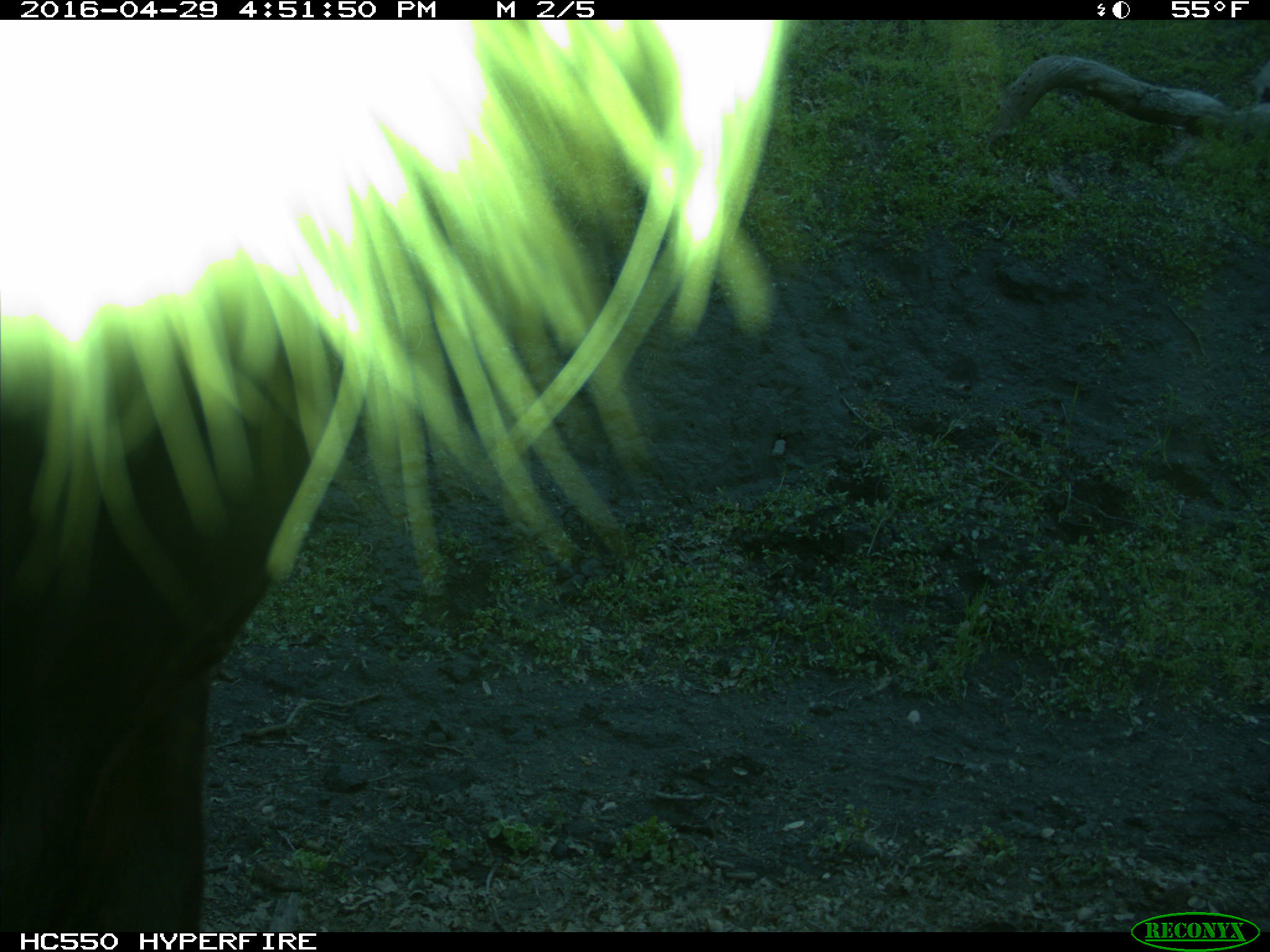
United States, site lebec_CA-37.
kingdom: Animalia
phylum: Chordata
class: Mammalia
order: Artiodactyla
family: Bovidae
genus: Bos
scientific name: Bos taurus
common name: domestic cow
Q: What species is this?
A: Bos taurus (domestic cow).